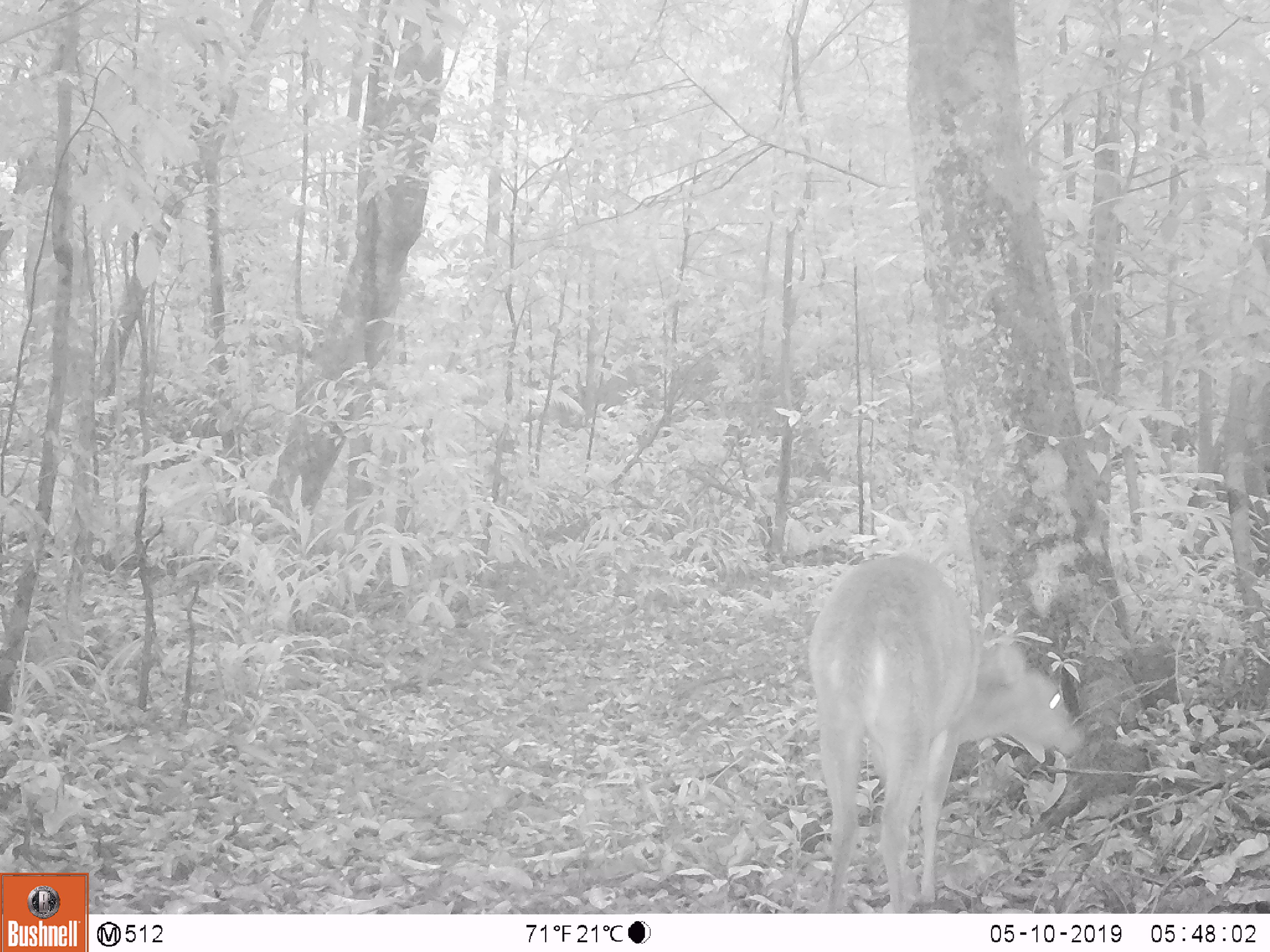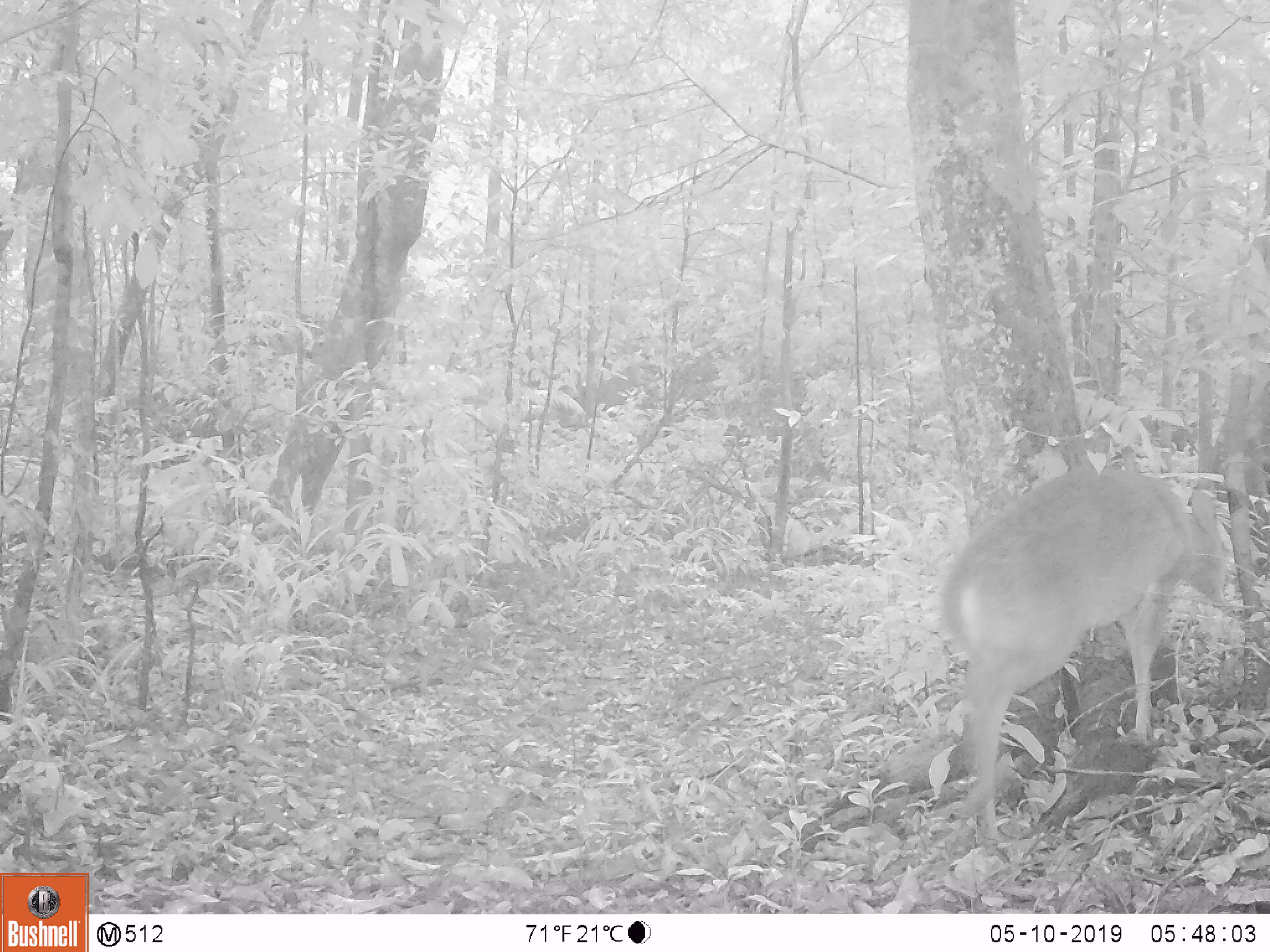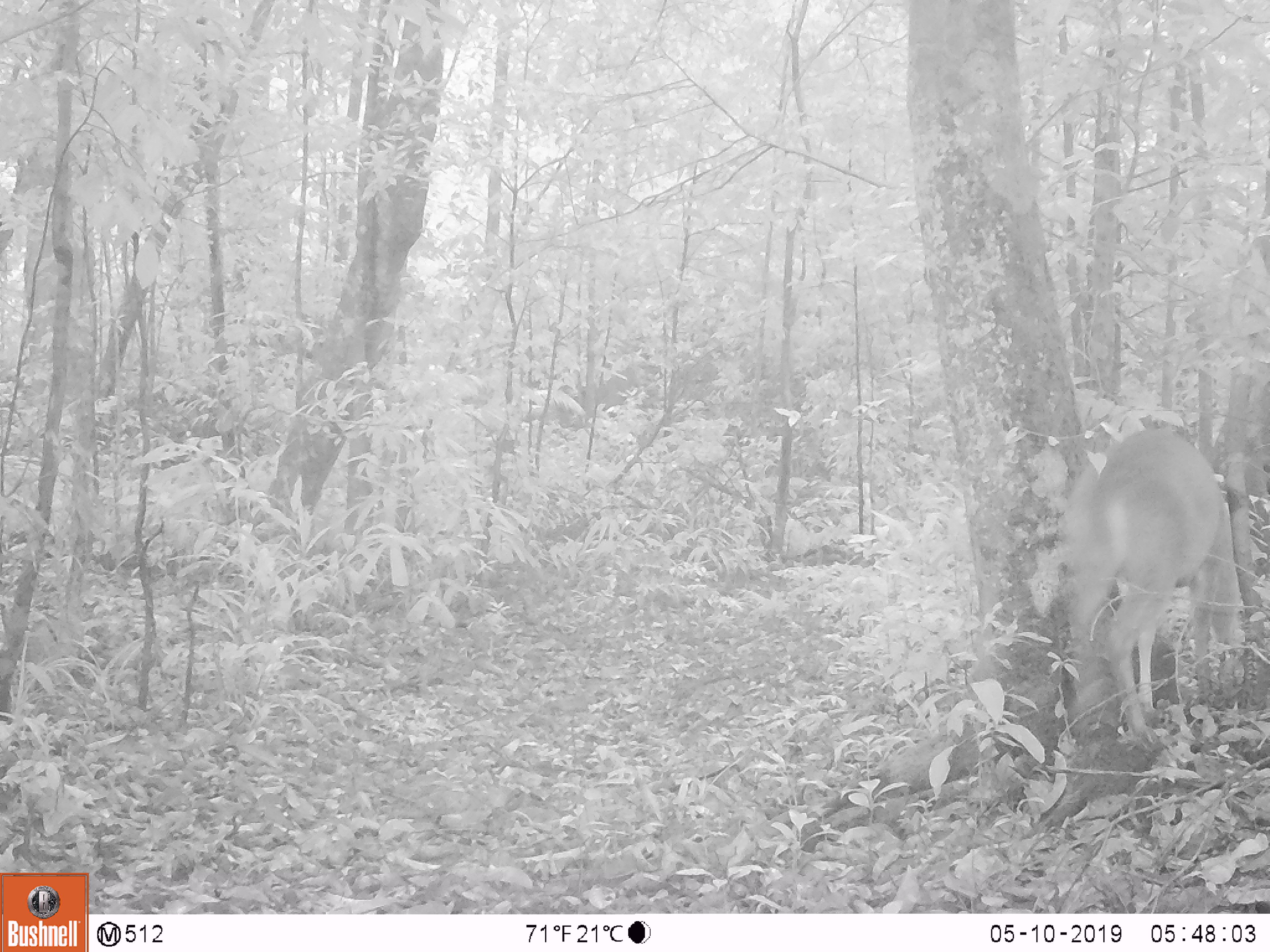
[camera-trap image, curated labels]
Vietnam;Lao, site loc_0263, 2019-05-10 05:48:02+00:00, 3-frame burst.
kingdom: Animalia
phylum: Chordata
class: Mammalia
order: Artiodactyla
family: Cervidae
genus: Muntiacus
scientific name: Muntiacus vuquangensis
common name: large-antlered muntjac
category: large antlered muntjac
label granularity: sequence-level